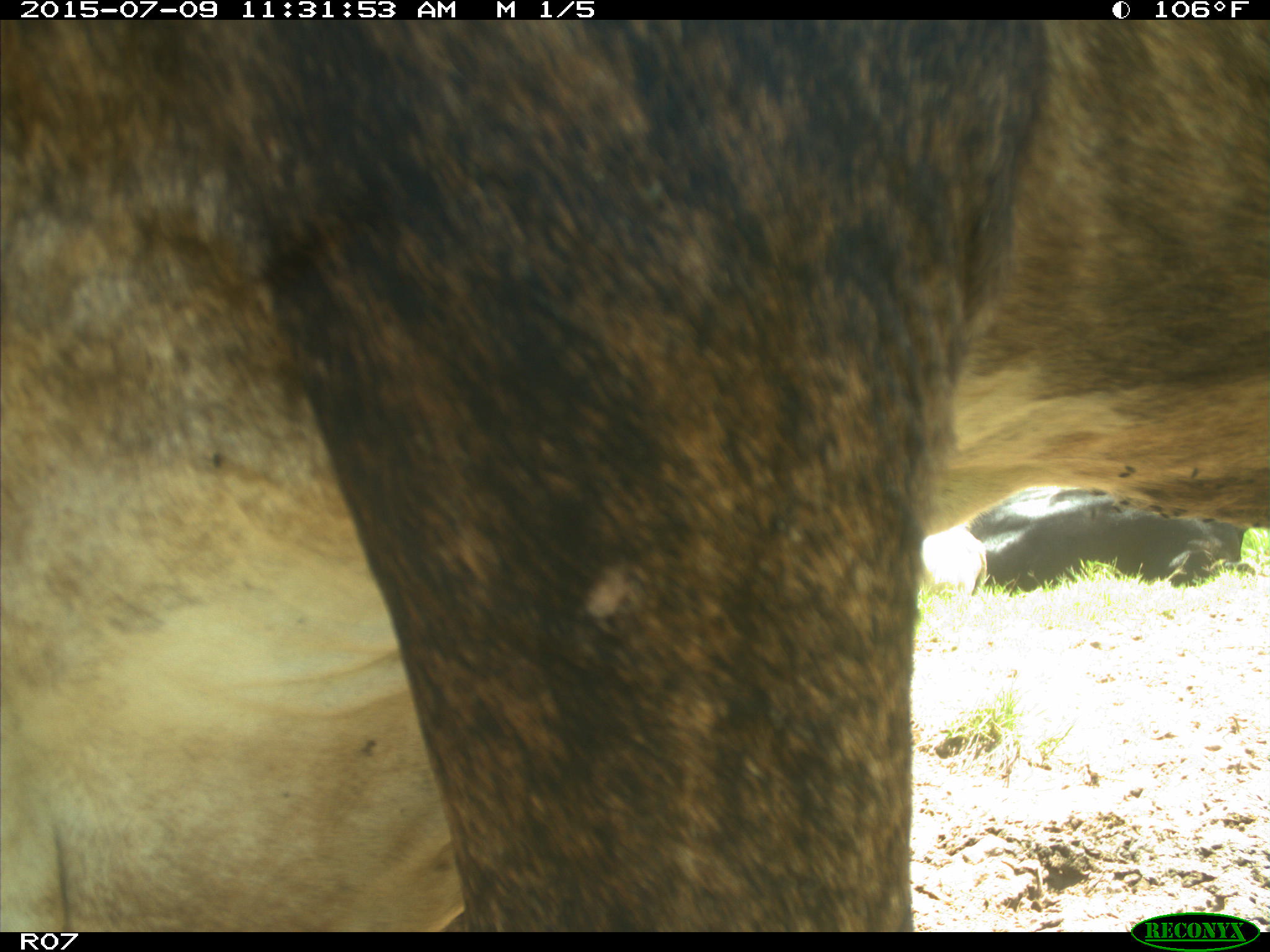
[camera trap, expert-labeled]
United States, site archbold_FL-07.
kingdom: Animalia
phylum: Chordata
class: Mammalia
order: Artiodactyla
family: Bovidae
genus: Bos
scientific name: Bos taurus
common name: domestic cow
Bos taurus (domestic cow).